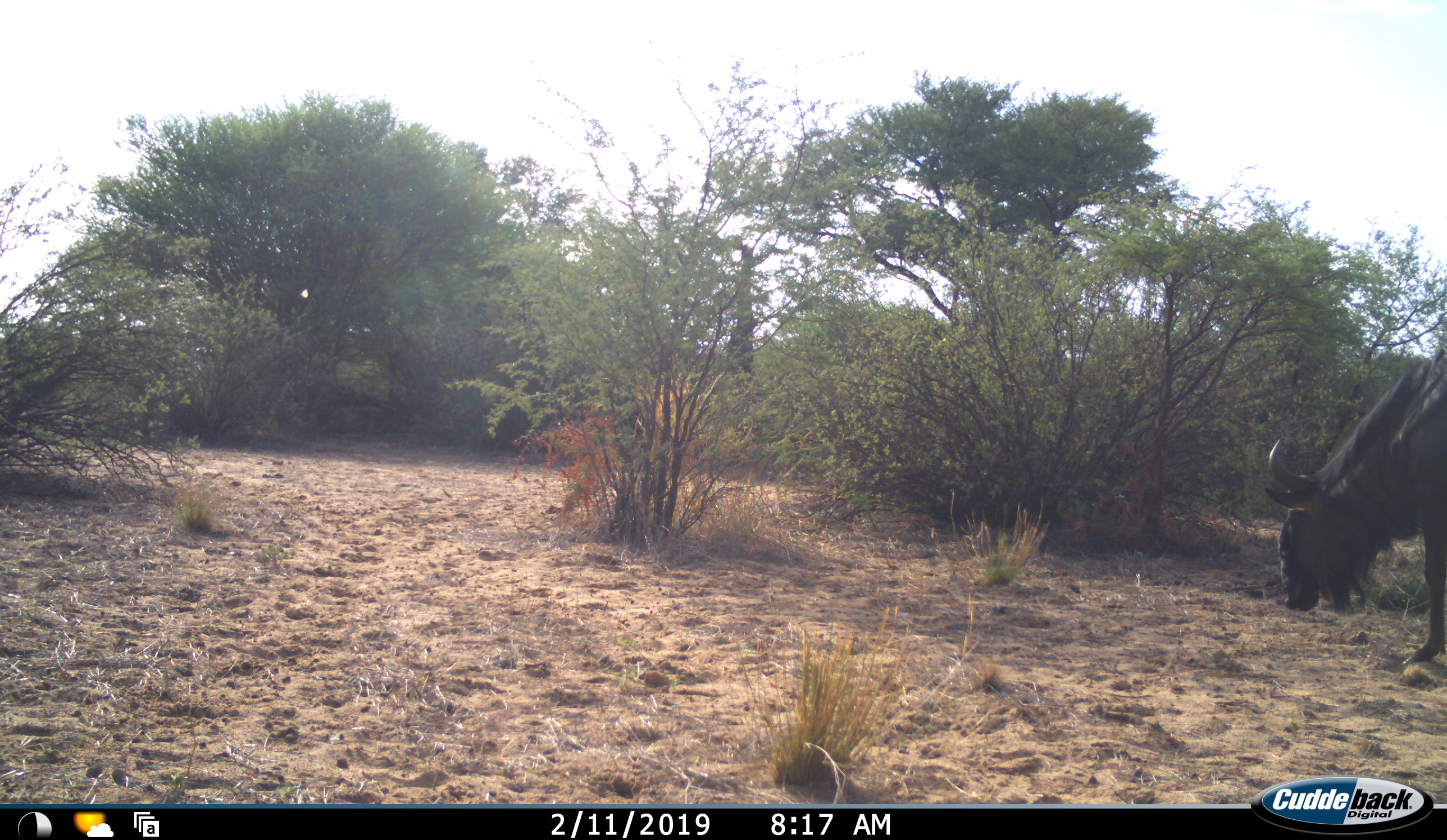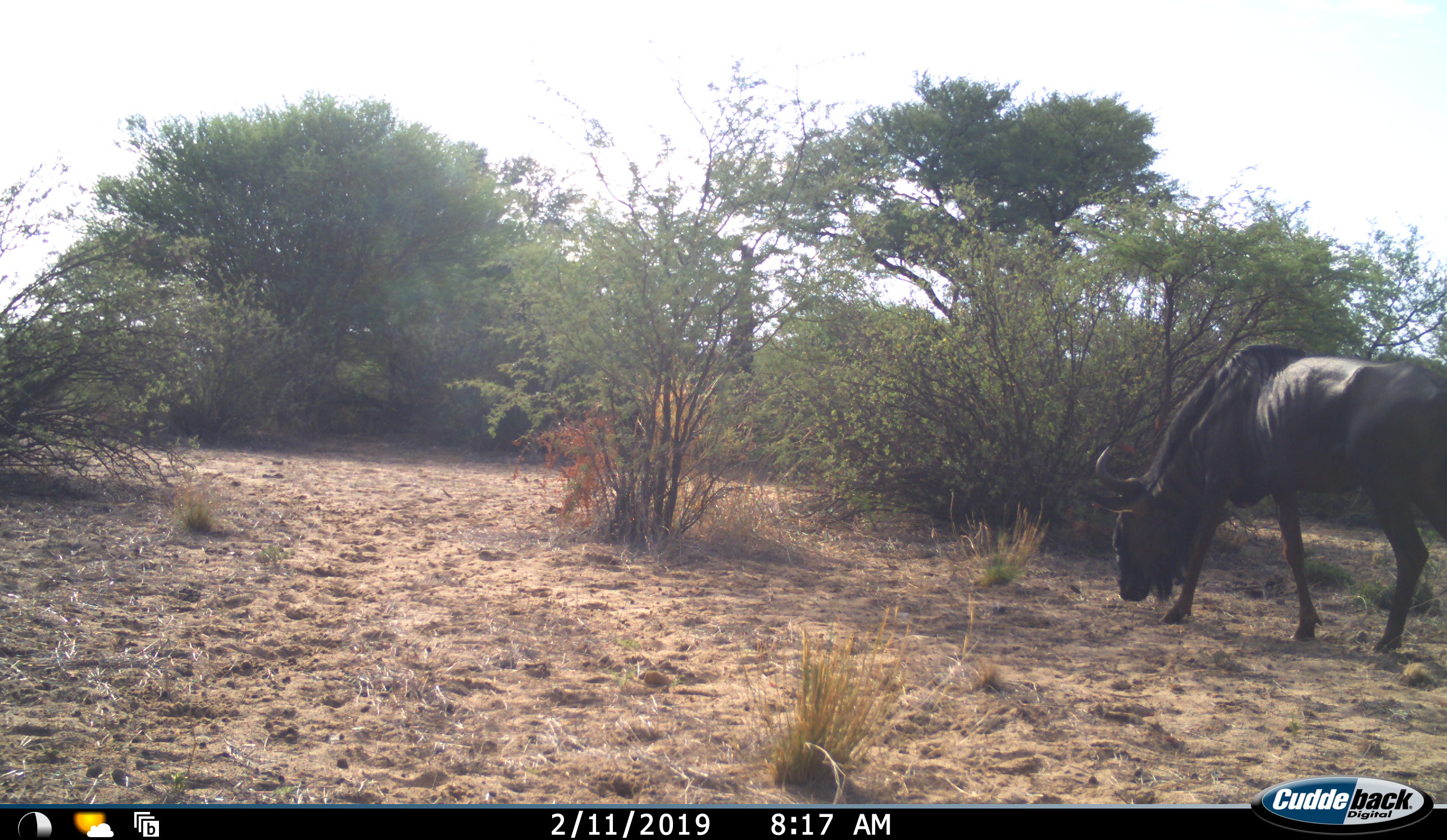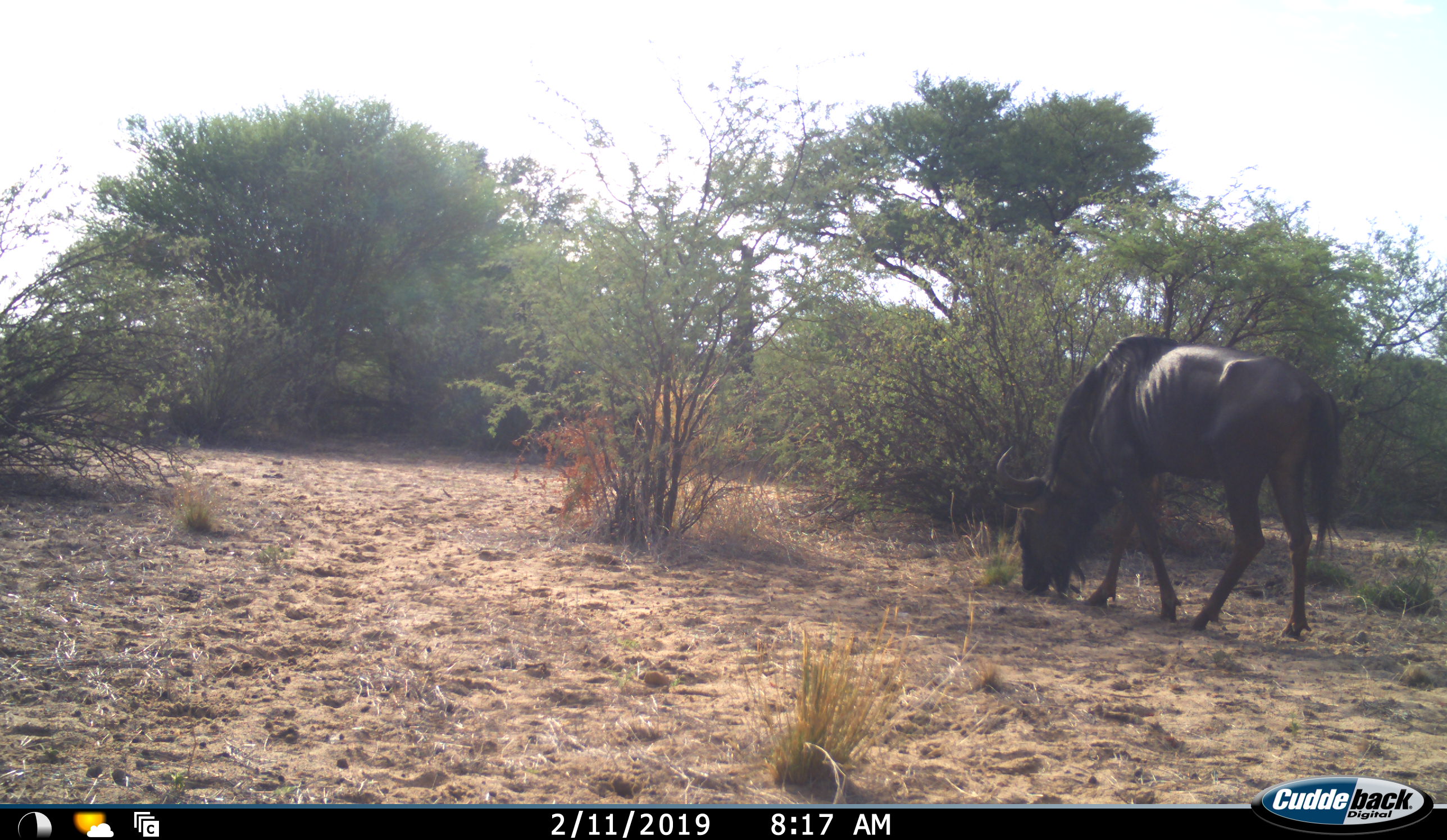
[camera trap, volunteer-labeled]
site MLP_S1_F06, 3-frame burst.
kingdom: Animalia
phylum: Chordata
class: Mammalia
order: Artiodactyla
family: Bovidae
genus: Connochaetes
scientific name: Connochaetes taurinus taurinus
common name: blue wildebeest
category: wildebeestblue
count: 1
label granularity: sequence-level